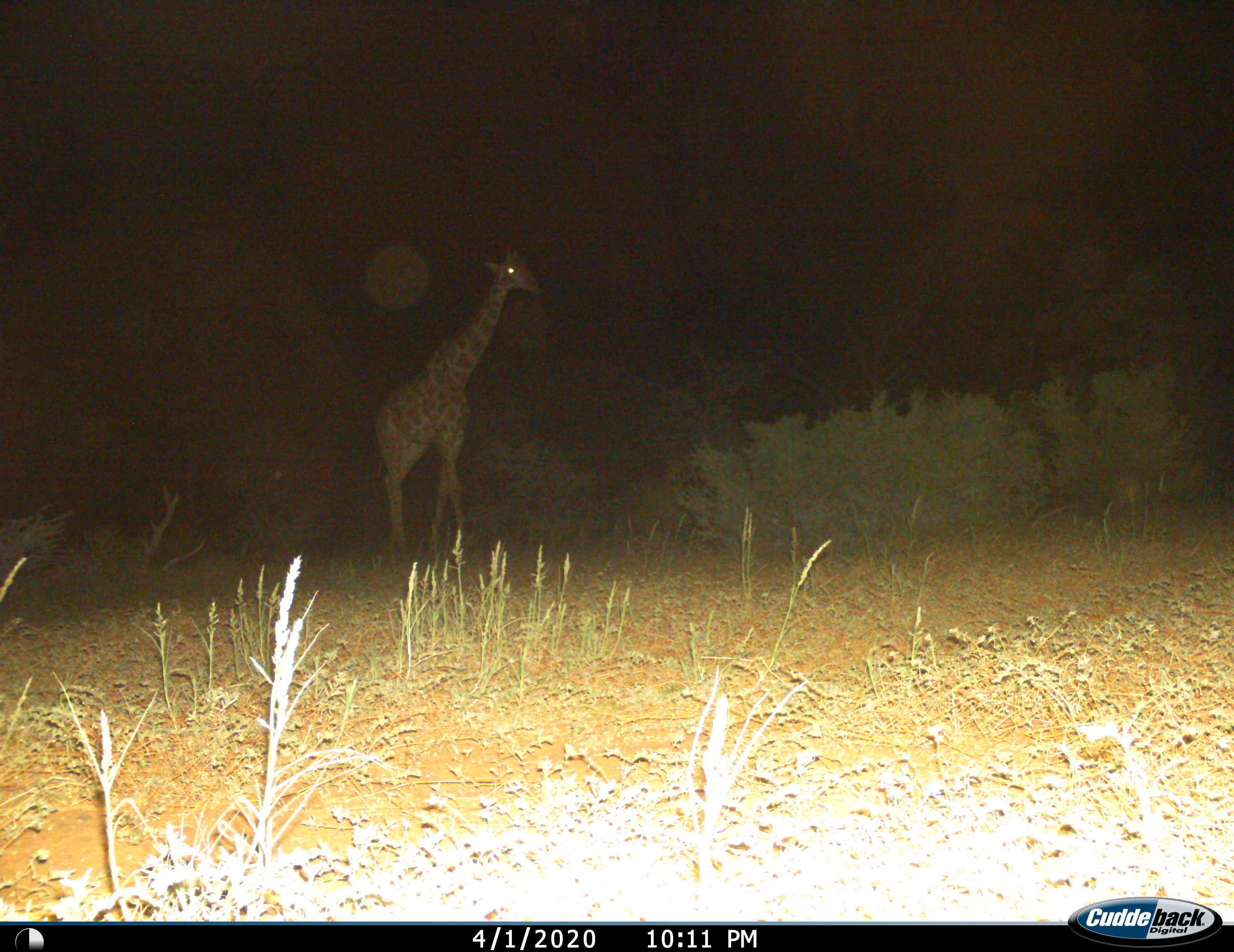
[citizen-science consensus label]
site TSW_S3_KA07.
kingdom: Animalia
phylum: Chordata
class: Mammalia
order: Artiodactyla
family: Giraffidae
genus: Giraffa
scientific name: Giraffa camelopardalis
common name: giraffe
Giraffe (Giraffa camelopardalis), count 1. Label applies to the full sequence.